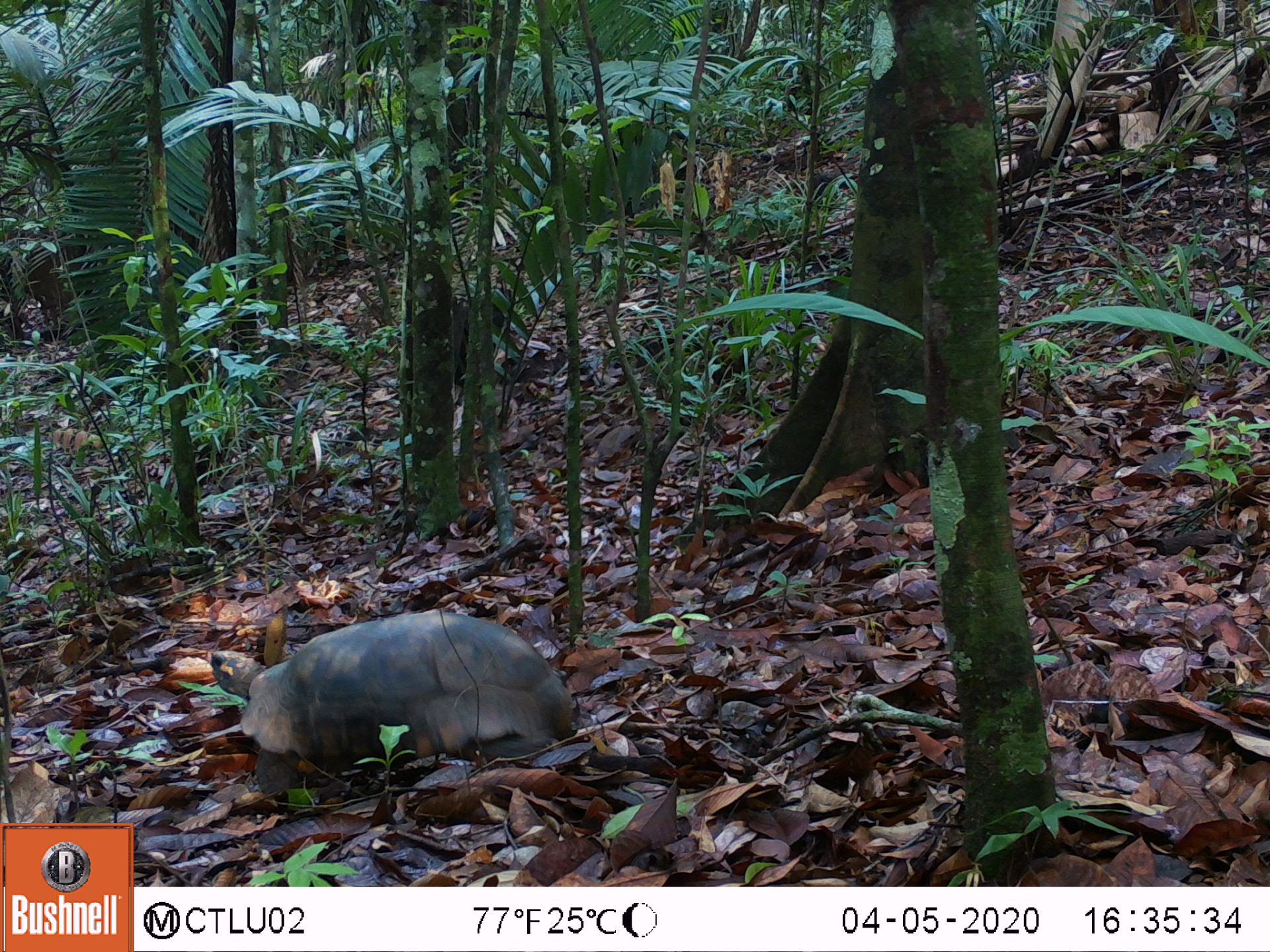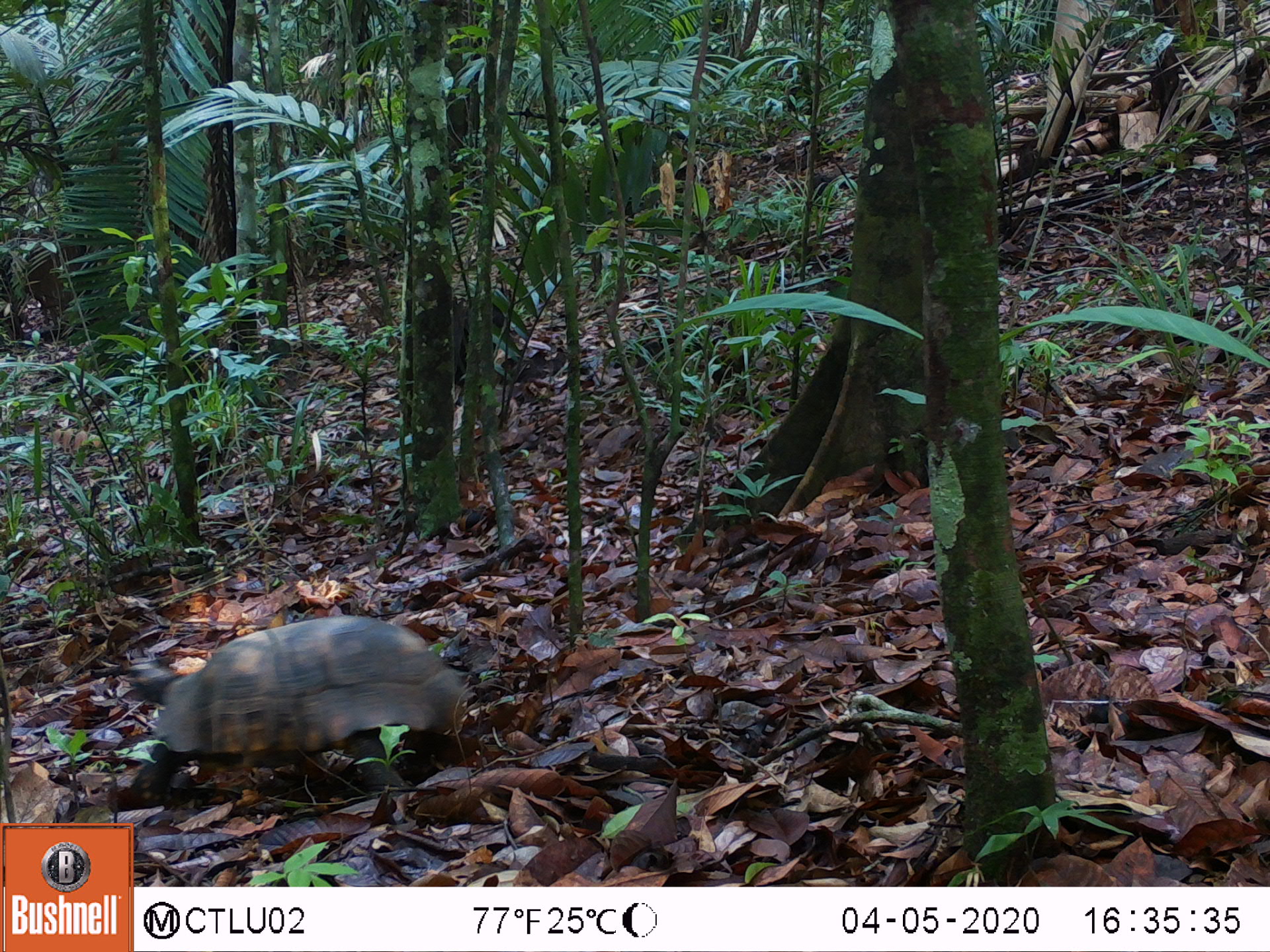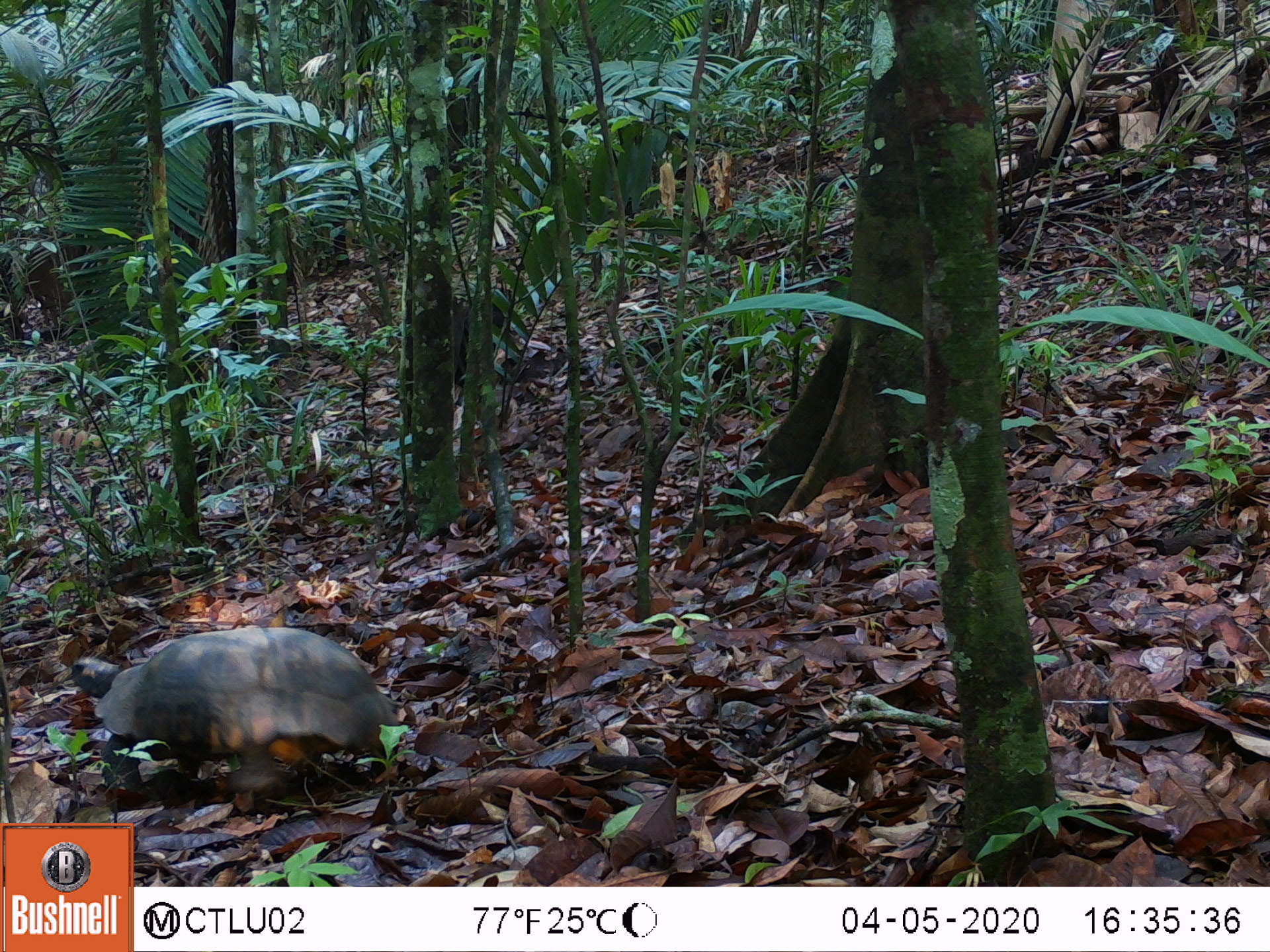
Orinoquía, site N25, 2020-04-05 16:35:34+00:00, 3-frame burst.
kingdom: Animalia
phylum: Chordata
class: Reptilia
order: Testudines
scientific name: Testudines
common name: turtles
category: unknown turtle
Unknown turtle (turtles) (Testudines).